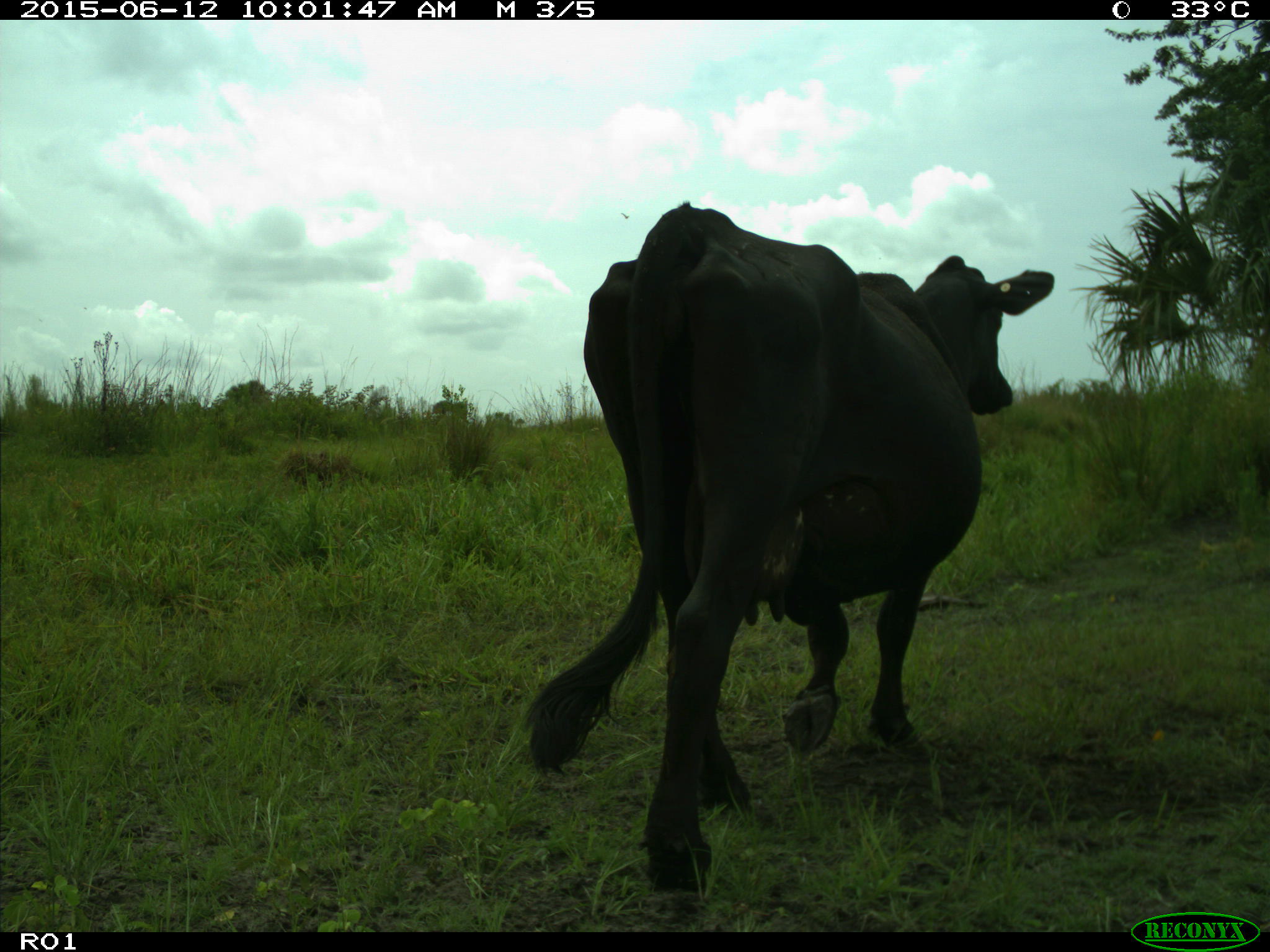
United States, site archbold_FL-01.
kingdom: Animalia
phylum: Chordata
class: Mammalia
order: Artiodactyla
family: Bovidae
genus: Bos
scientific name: Bos taurus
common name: domestic cow